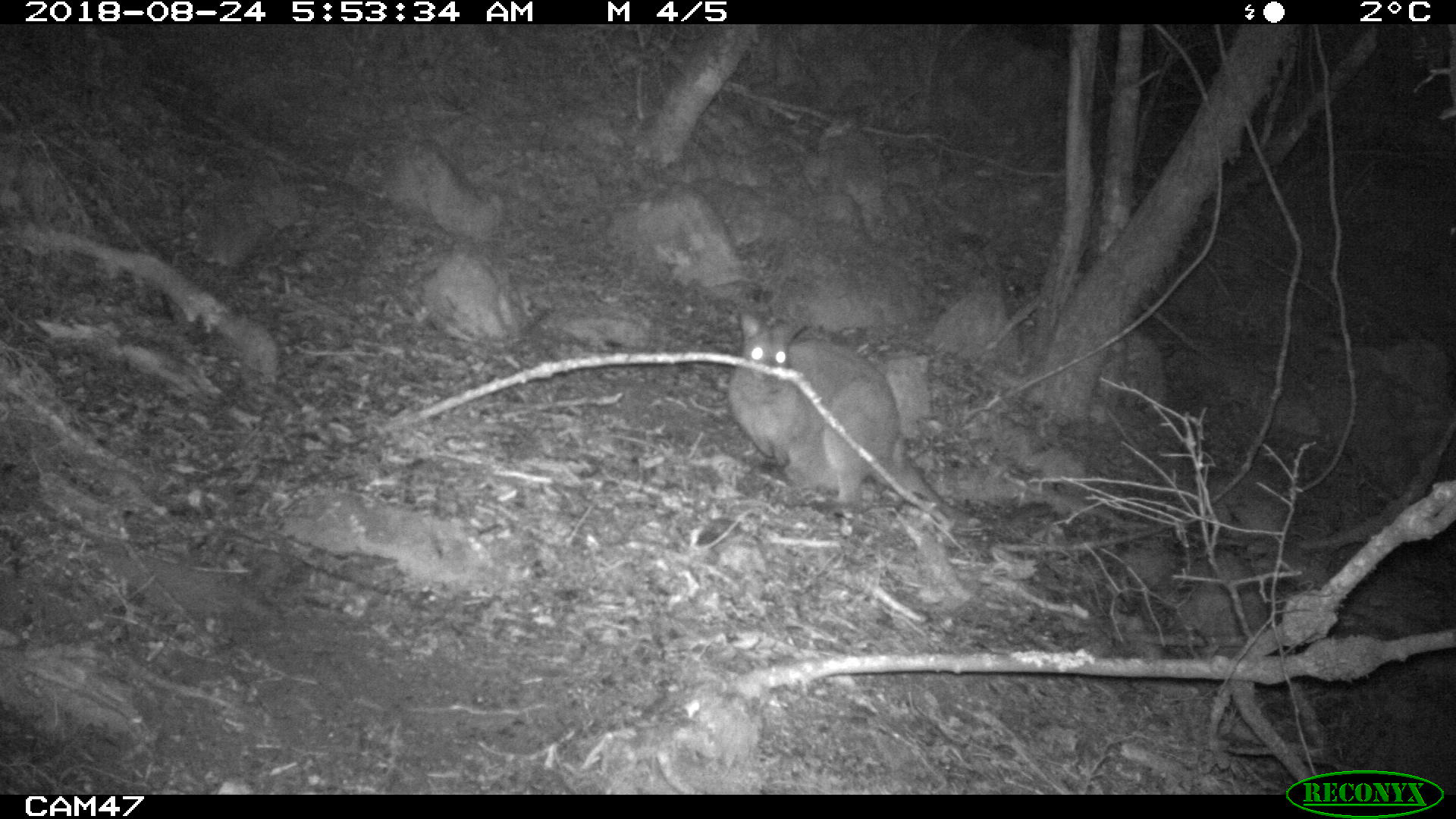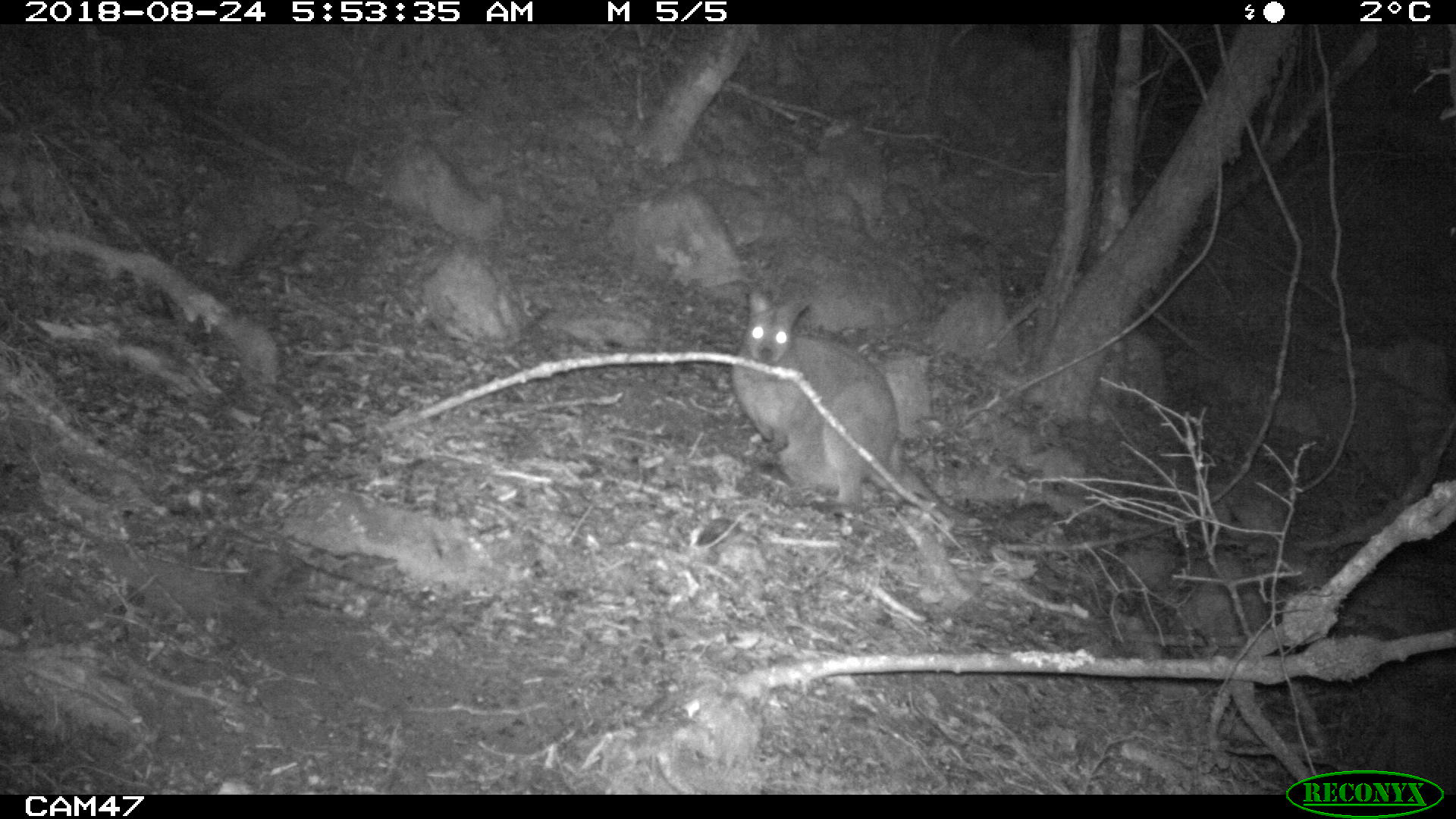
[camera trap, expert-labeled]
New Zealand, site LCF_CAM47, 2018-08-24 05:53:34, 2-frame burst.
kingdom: Animalia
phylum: Chordata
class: Mammalia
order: Diprotodontia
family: Macropodidae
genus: Notamacropus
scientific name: Notamacropus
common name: wallaby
Wallaby (Notamacropus).